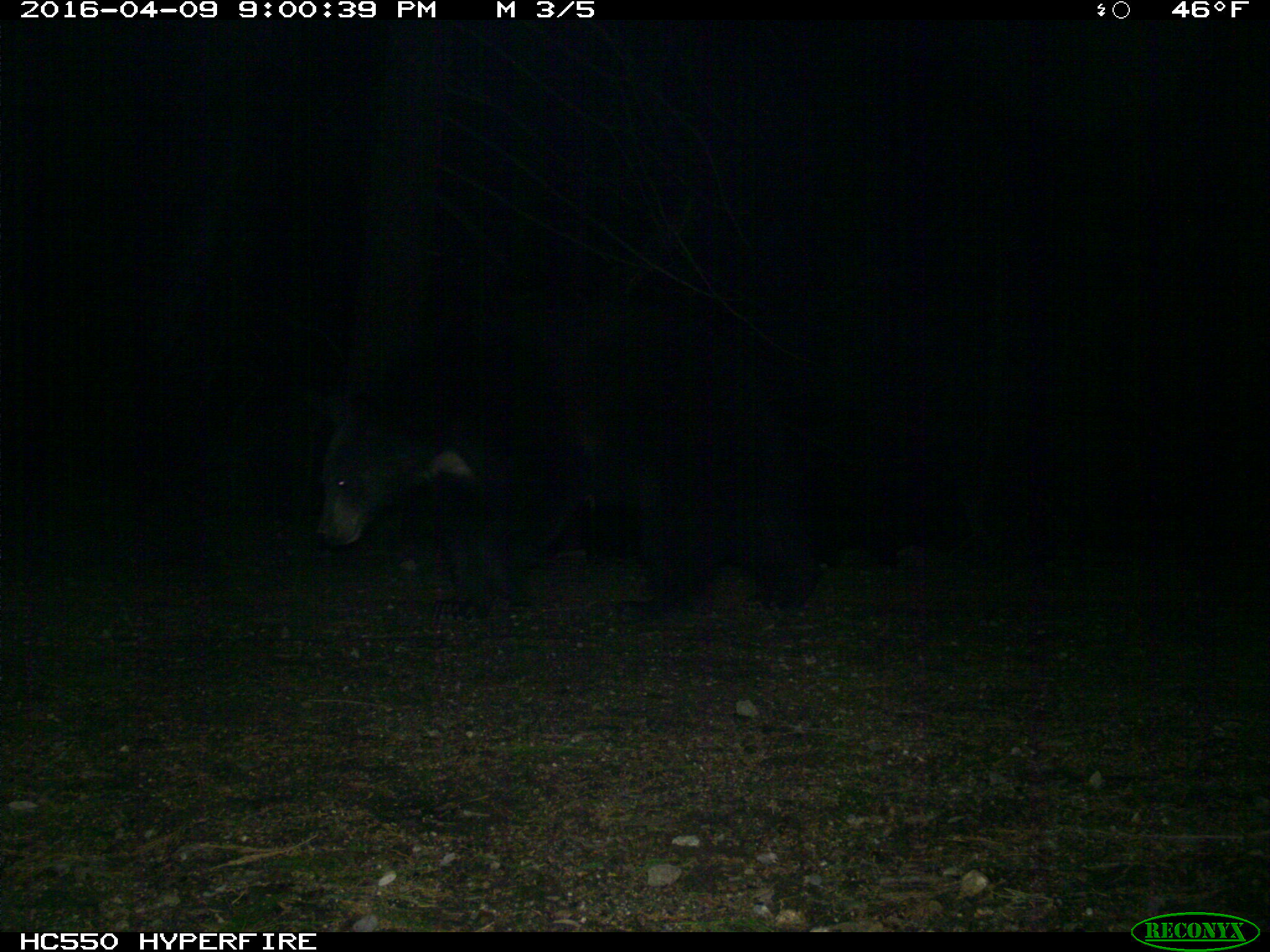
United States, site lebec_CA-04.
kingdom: Animalia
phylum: Chordata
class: Mammalia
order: Carnivora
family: Ursidae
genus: Ursus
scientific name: Ursus americanus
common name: american black bear